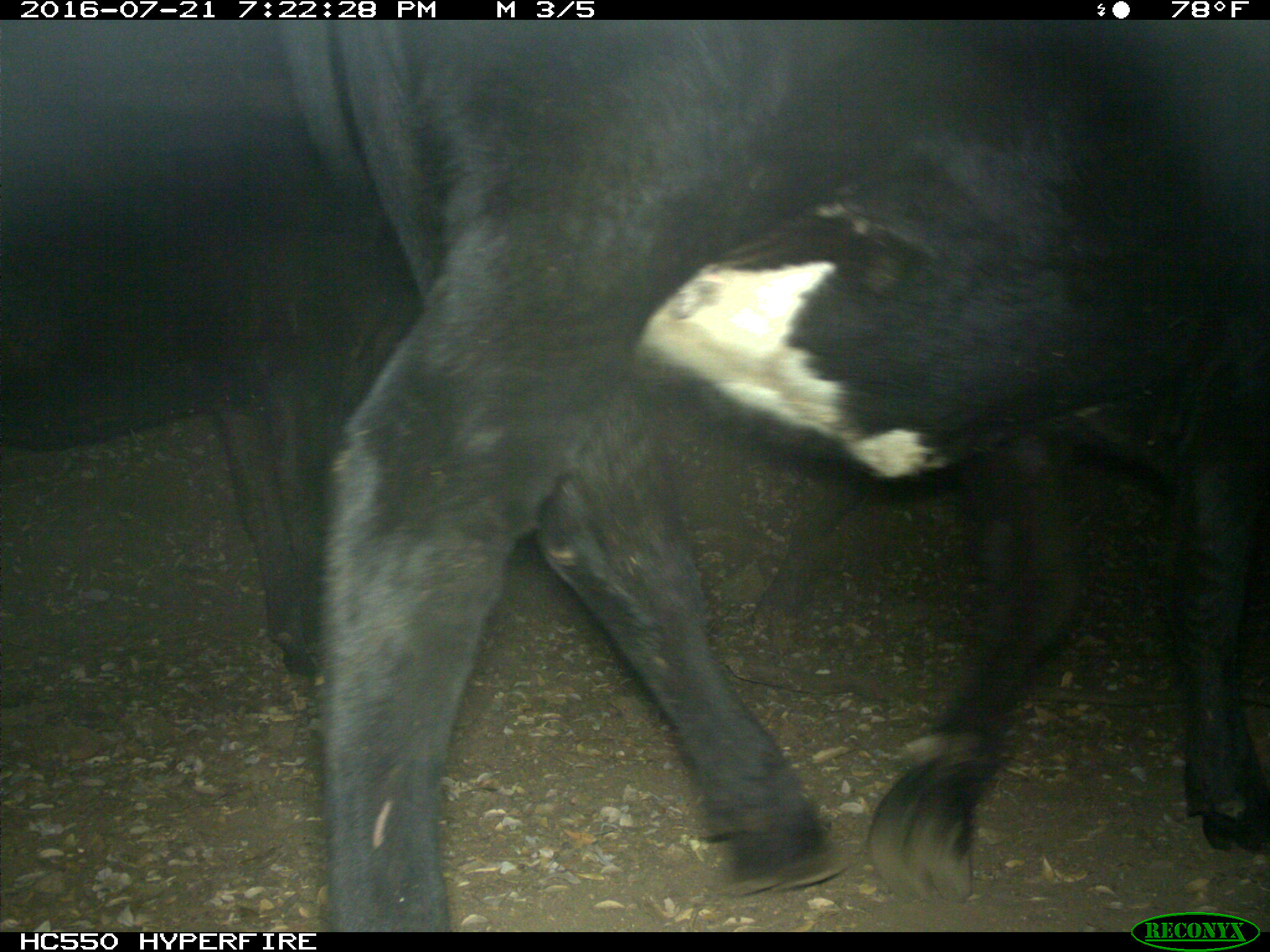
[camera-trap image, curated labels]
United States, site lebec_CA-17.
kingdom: Animalia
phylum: Chordata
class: Mammalia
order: Artiodactyla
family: Bovidae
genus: Bos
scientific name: Bos taurus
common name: domestic cow